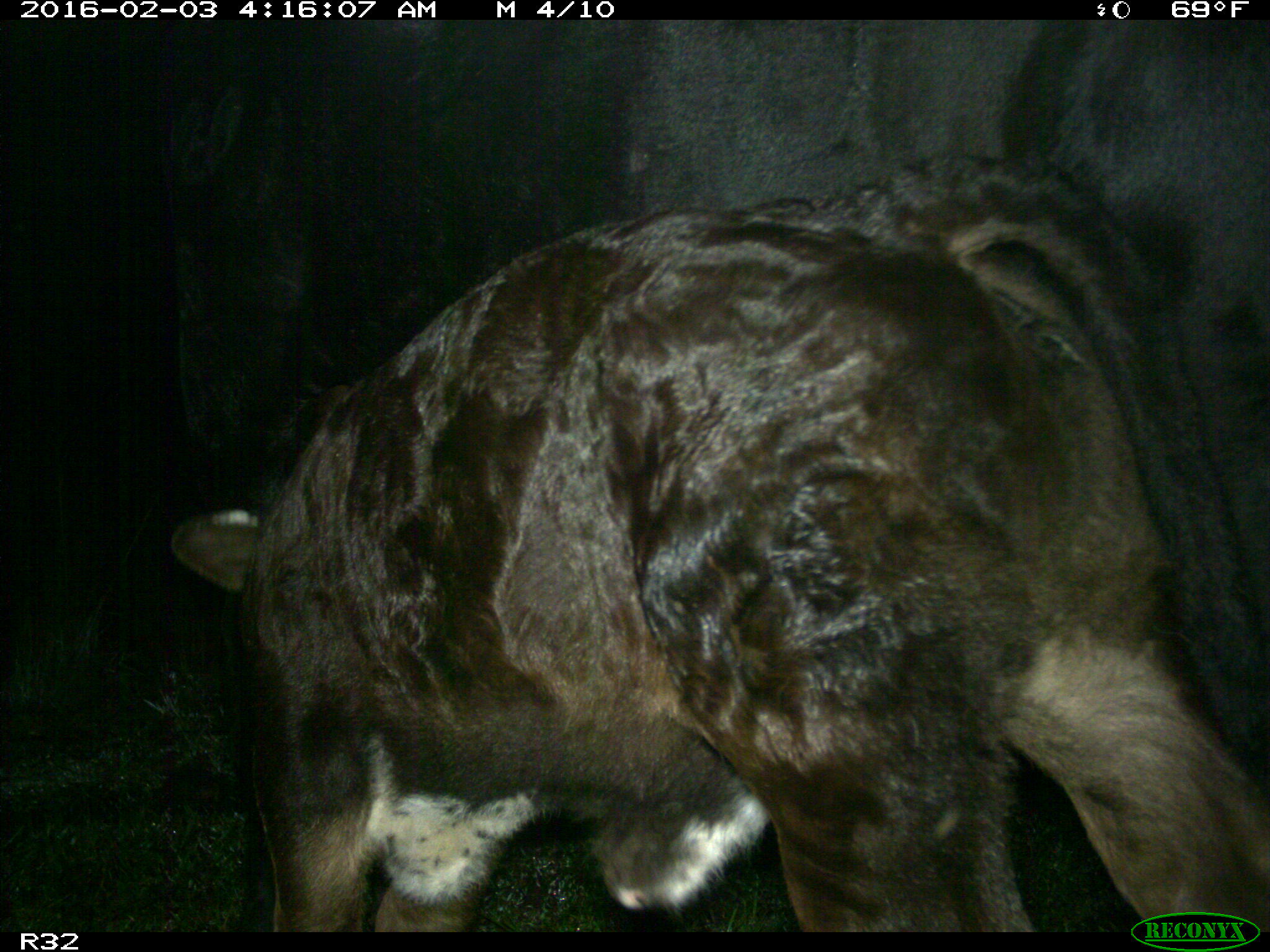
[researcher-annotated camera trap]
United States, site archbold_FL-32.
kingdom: Animalia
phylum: Chordata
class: Mammalia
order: Artiodactyla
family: Bovidae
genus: Bos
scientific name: Bos taurus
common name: domestic cow